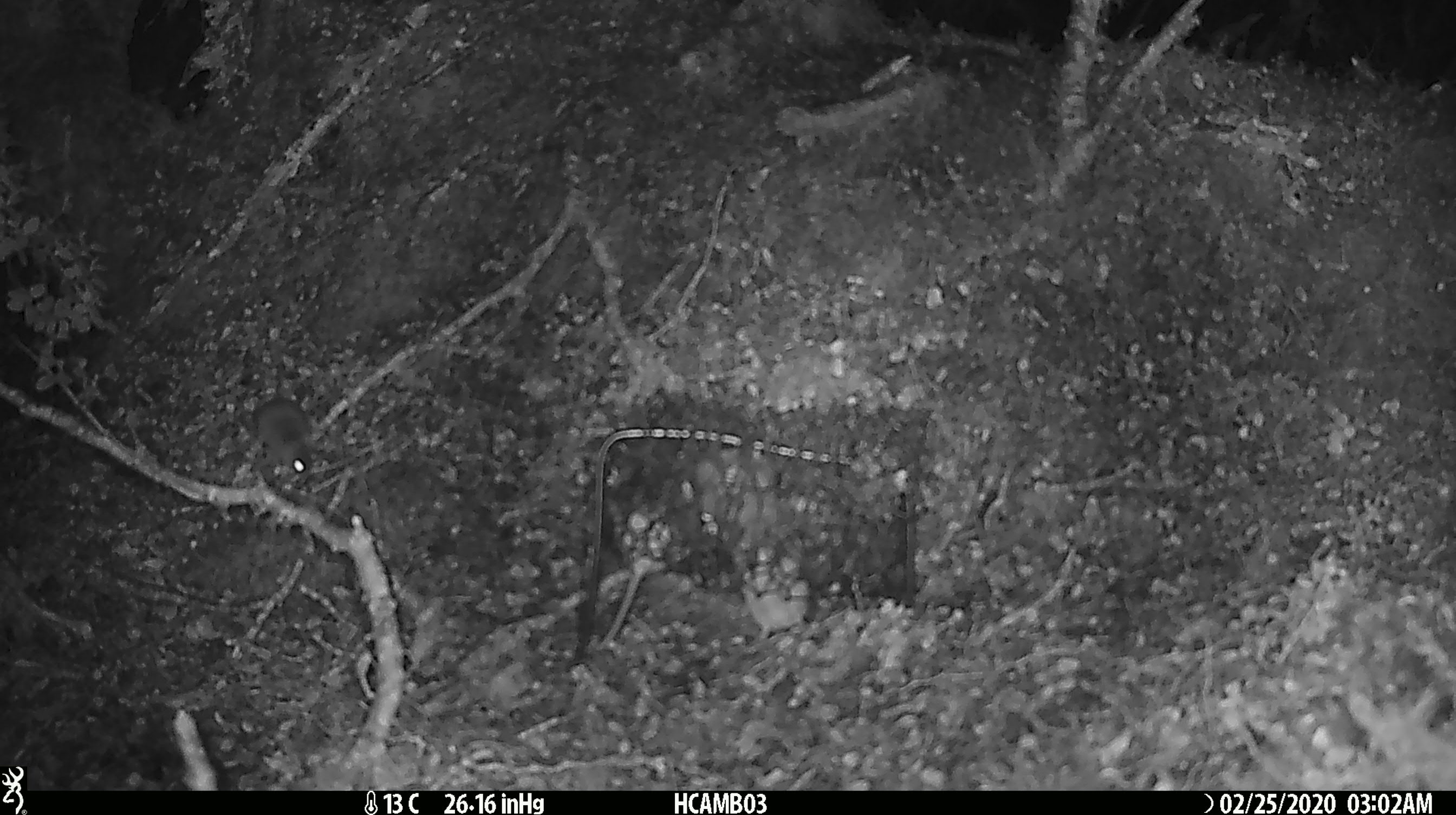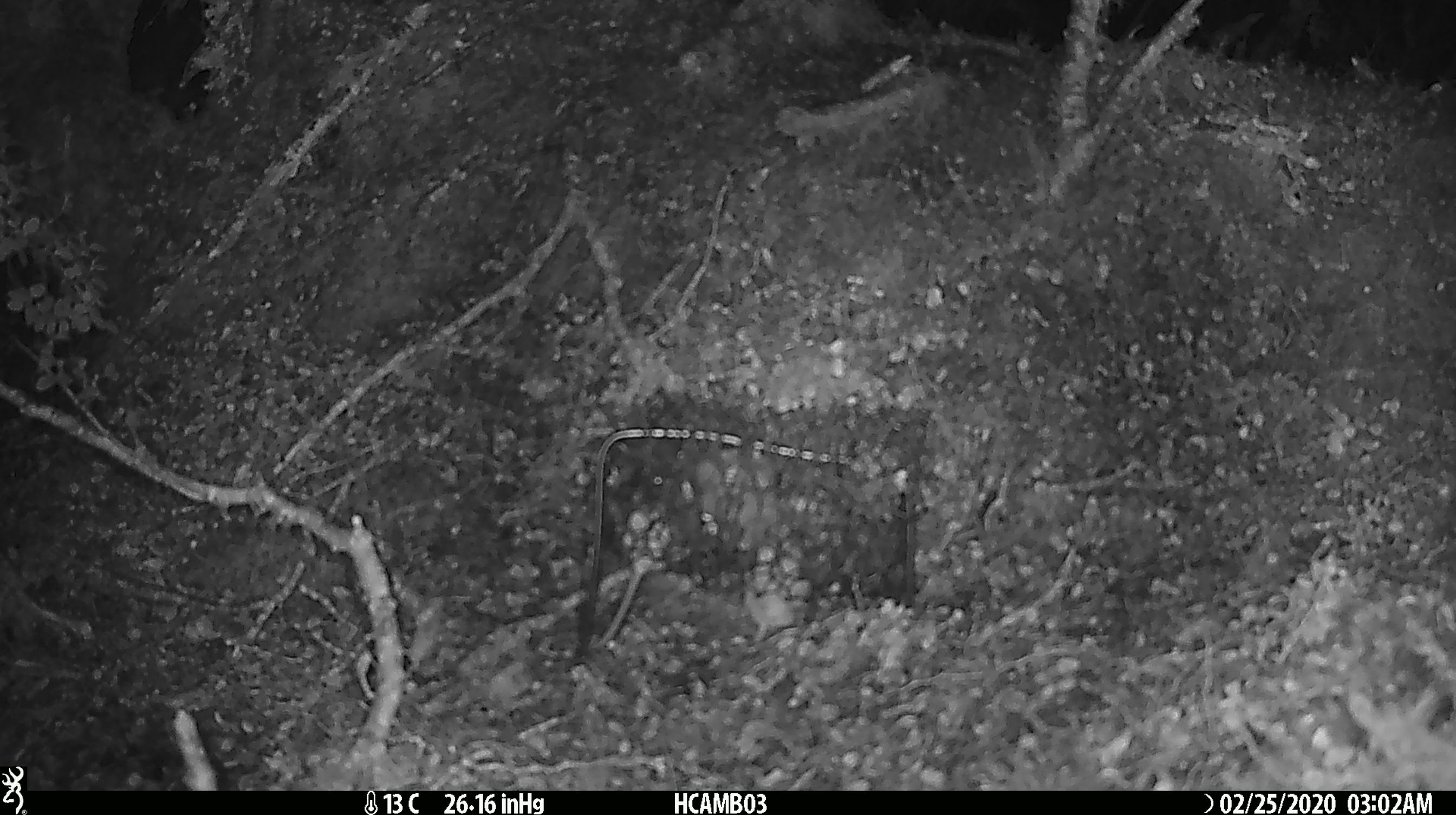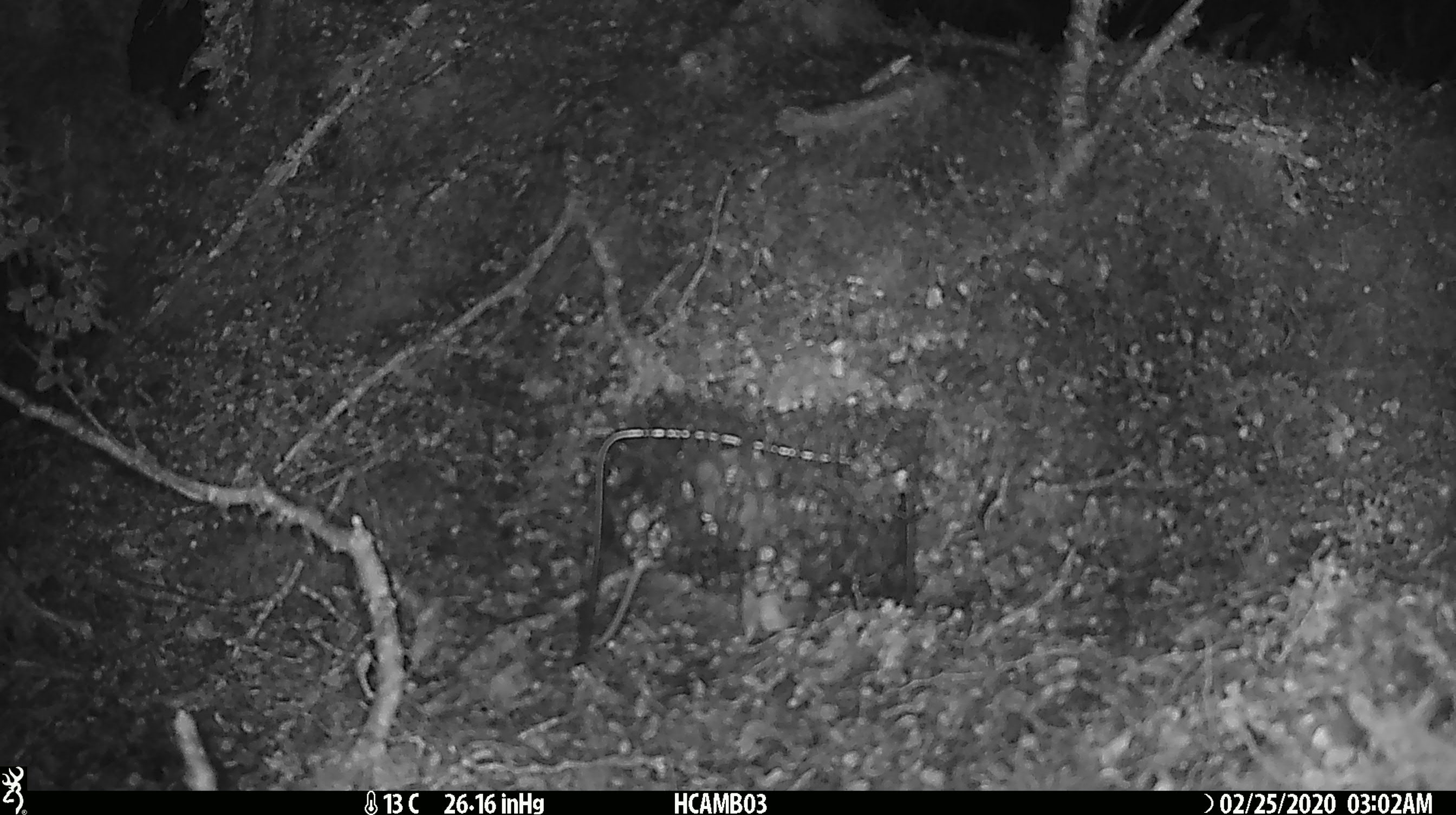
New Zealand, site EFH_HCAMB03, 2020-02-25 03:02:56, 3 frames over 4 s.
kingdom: Animalia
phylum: Chordata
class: Mammalia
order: Rodentia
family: Muridae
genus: Mus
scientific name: Mus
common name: mouse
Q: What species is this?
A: Mouse (Mus).